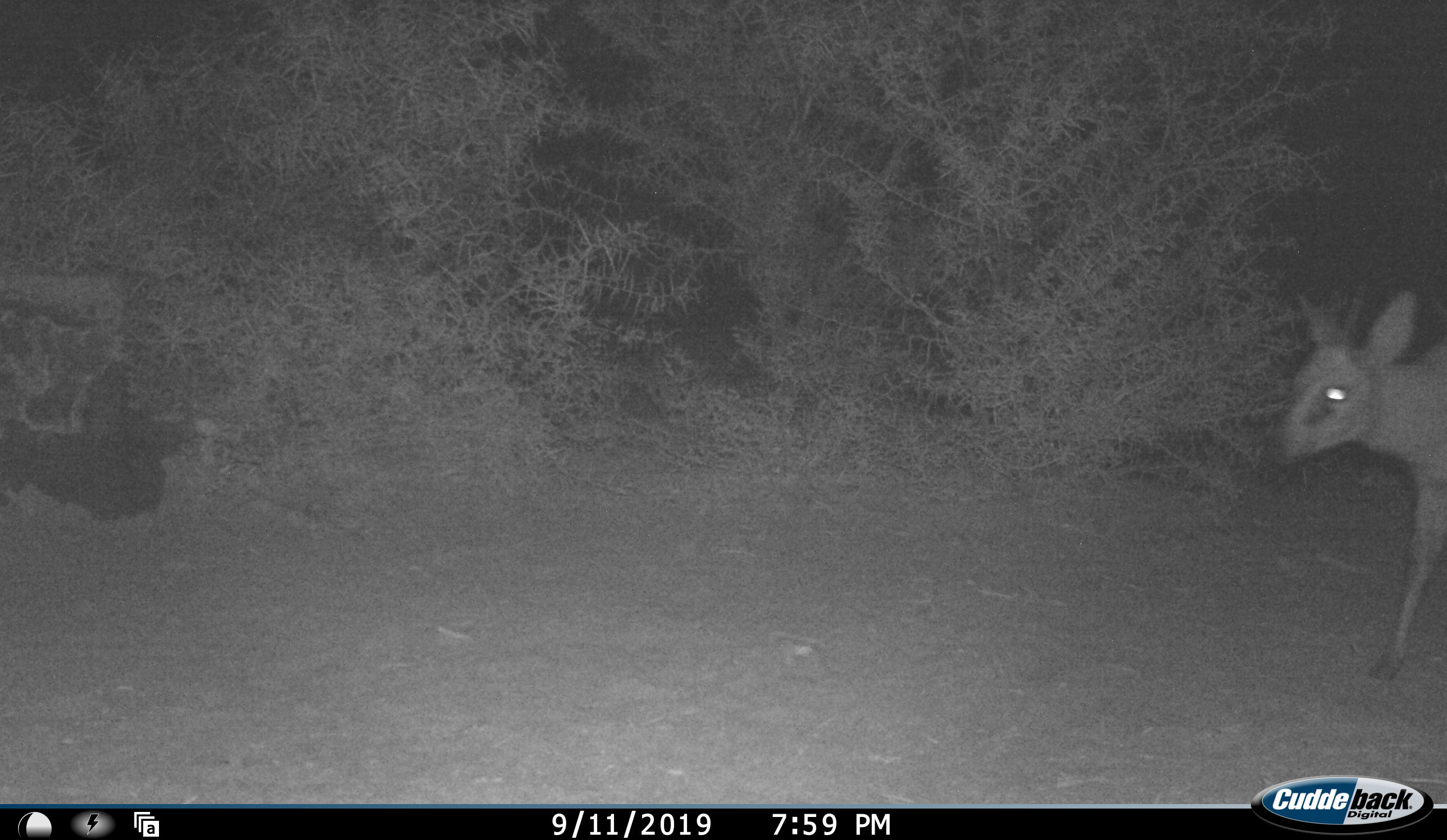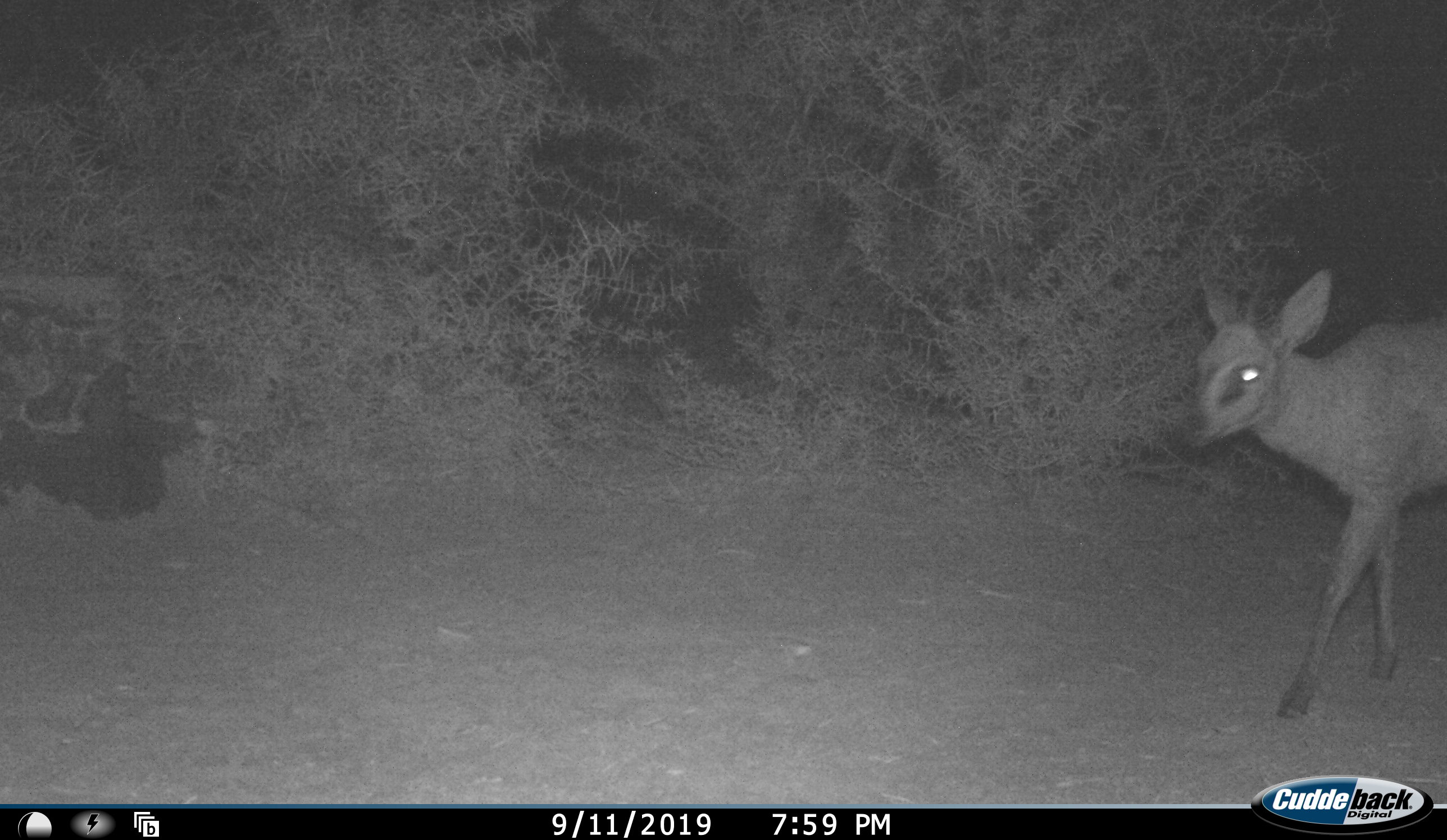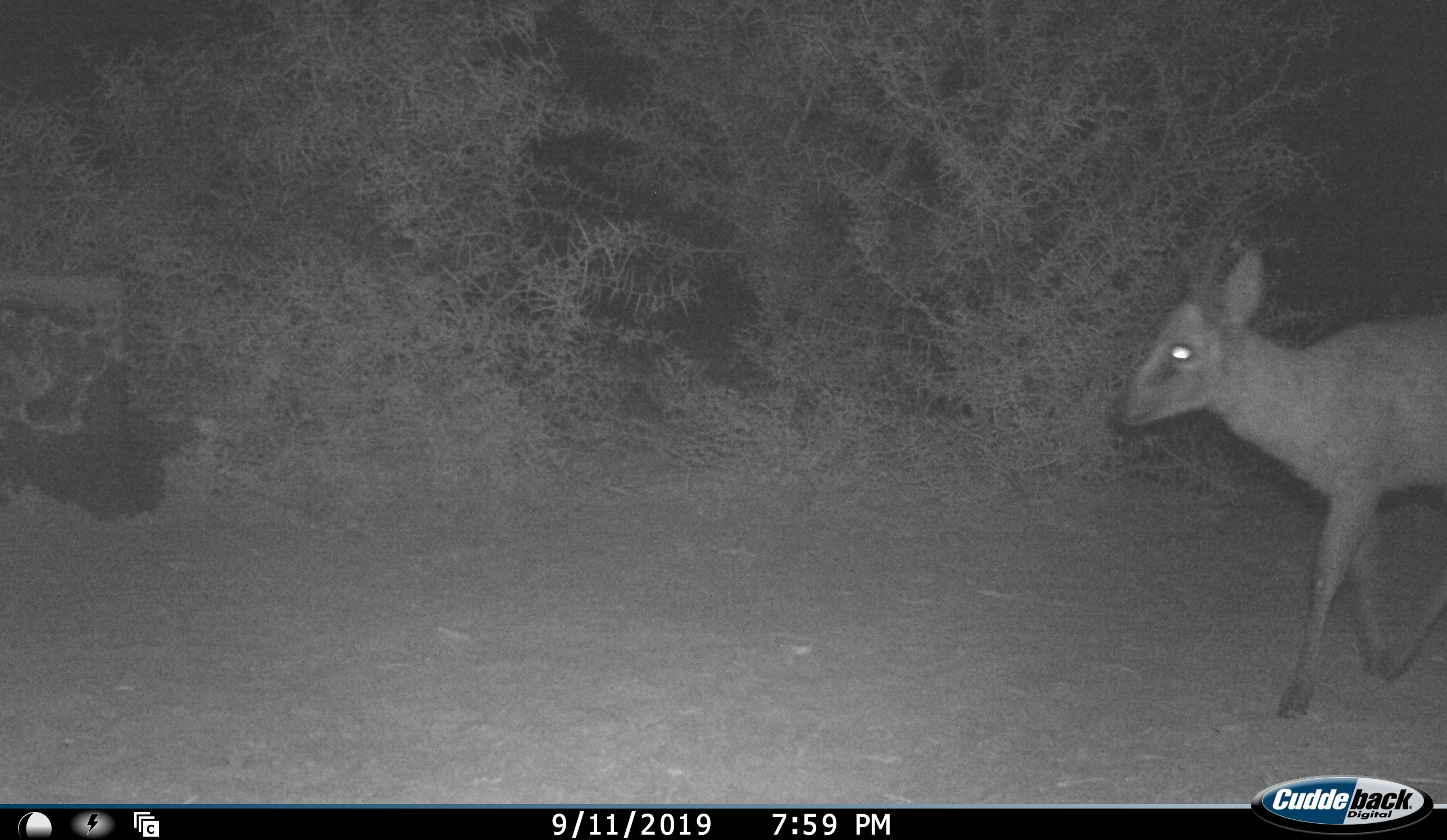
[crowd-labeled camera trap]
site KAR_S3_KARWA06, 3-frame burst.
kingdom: Animalia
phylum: Chordata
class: Mammalia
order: Artiodactyla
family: Bovidae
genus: Sylvicapra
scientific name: Sylvicapra grimmia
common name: common duiker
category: duikercommongrey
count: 1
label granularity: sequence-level